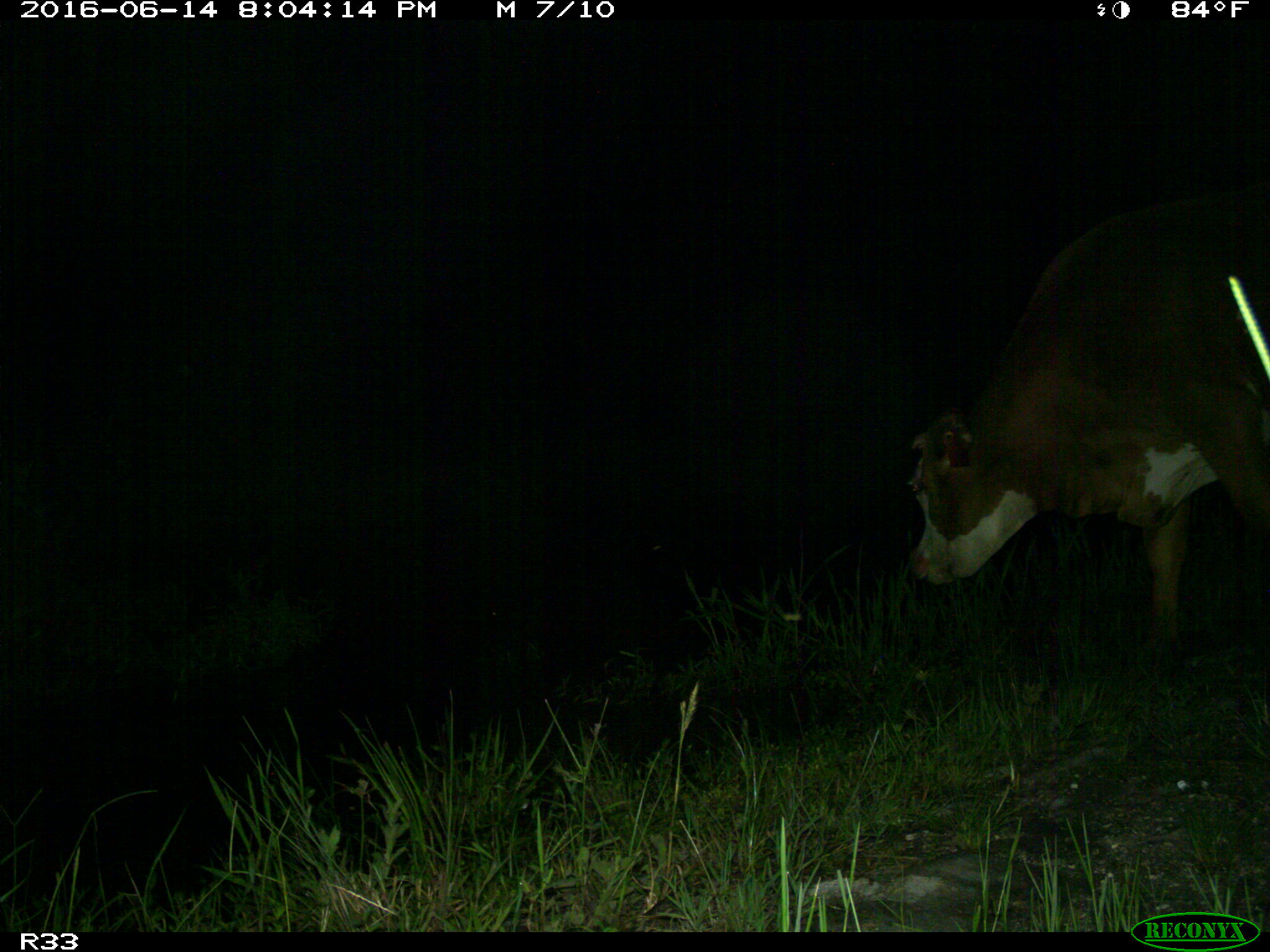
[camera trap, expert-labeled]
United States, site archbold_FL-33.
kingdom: Animalia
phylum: Chordata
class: Mammalia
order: Artiodactyla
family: Bovidae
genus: Bos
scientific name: Bos taurus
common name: domestic cow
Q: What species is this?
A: Bos taurus (domestic cow).